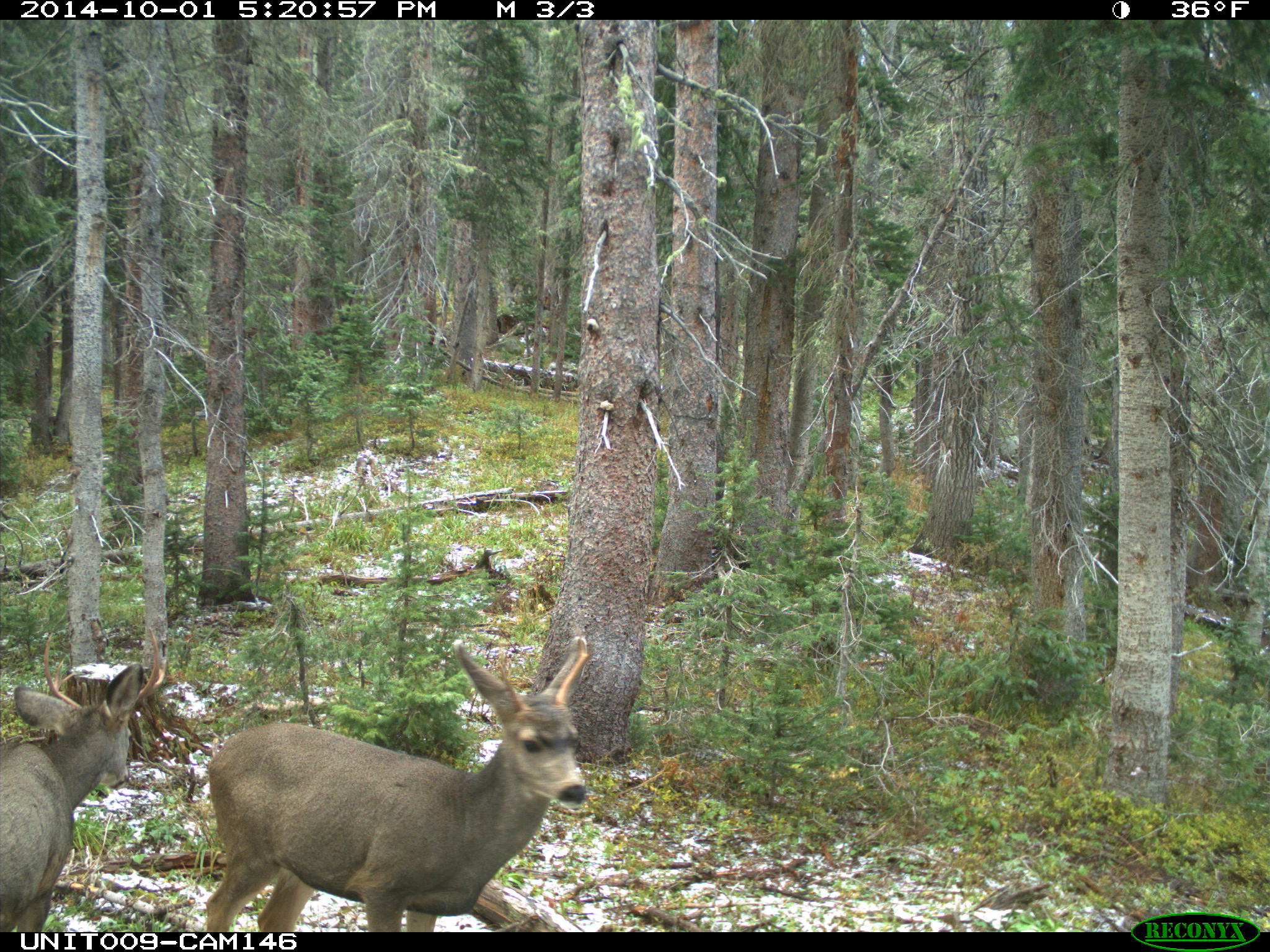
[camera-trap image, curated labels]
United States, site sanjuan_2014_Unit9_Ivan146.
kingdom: Animalia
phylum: Chordata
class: Mammalia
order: Artiodactyla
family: Cervidae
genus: Odocoileus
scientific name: Odocoileus hemionus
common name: mule deer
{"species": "Odocoileus hemionus (mule deer)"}